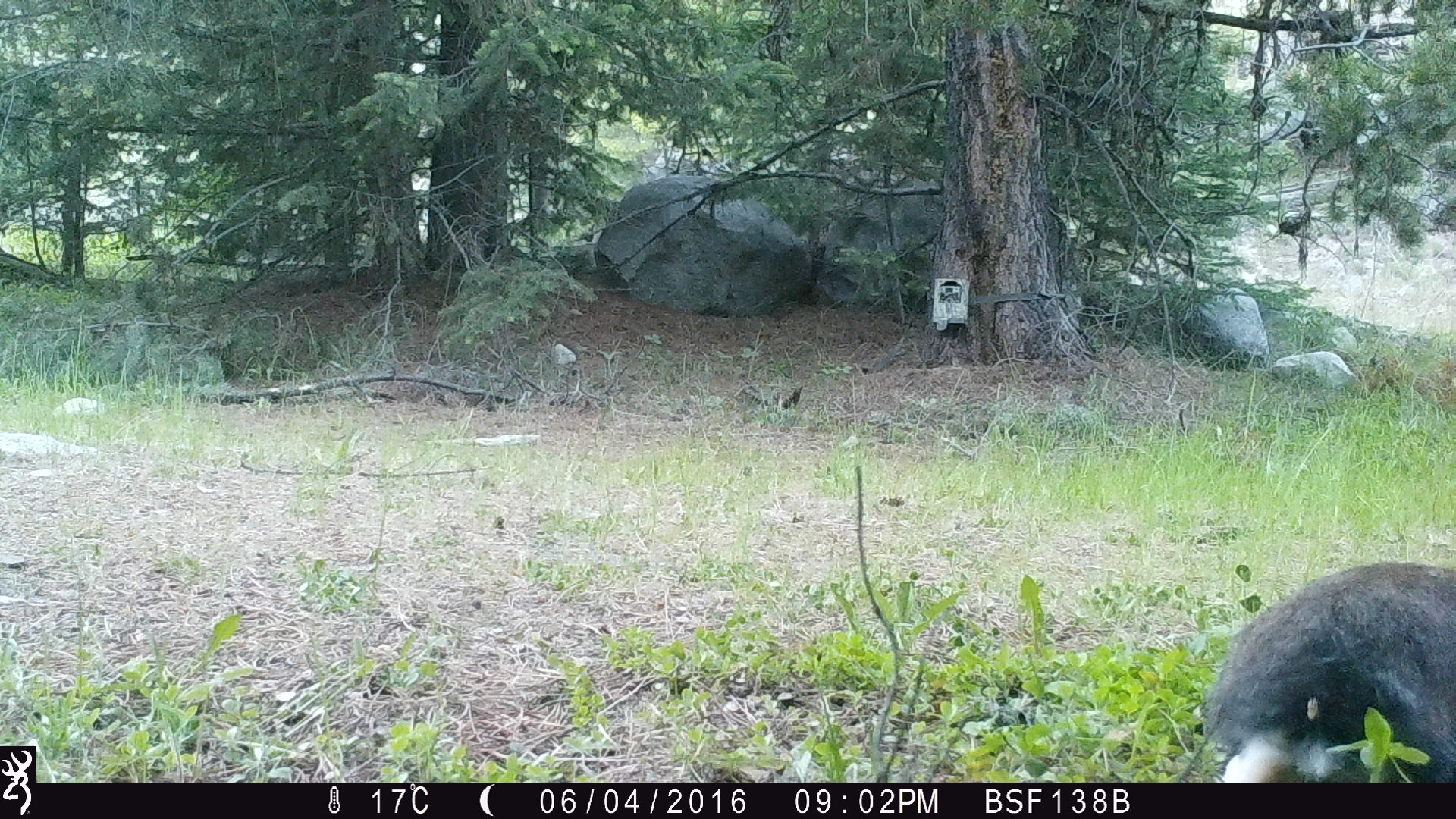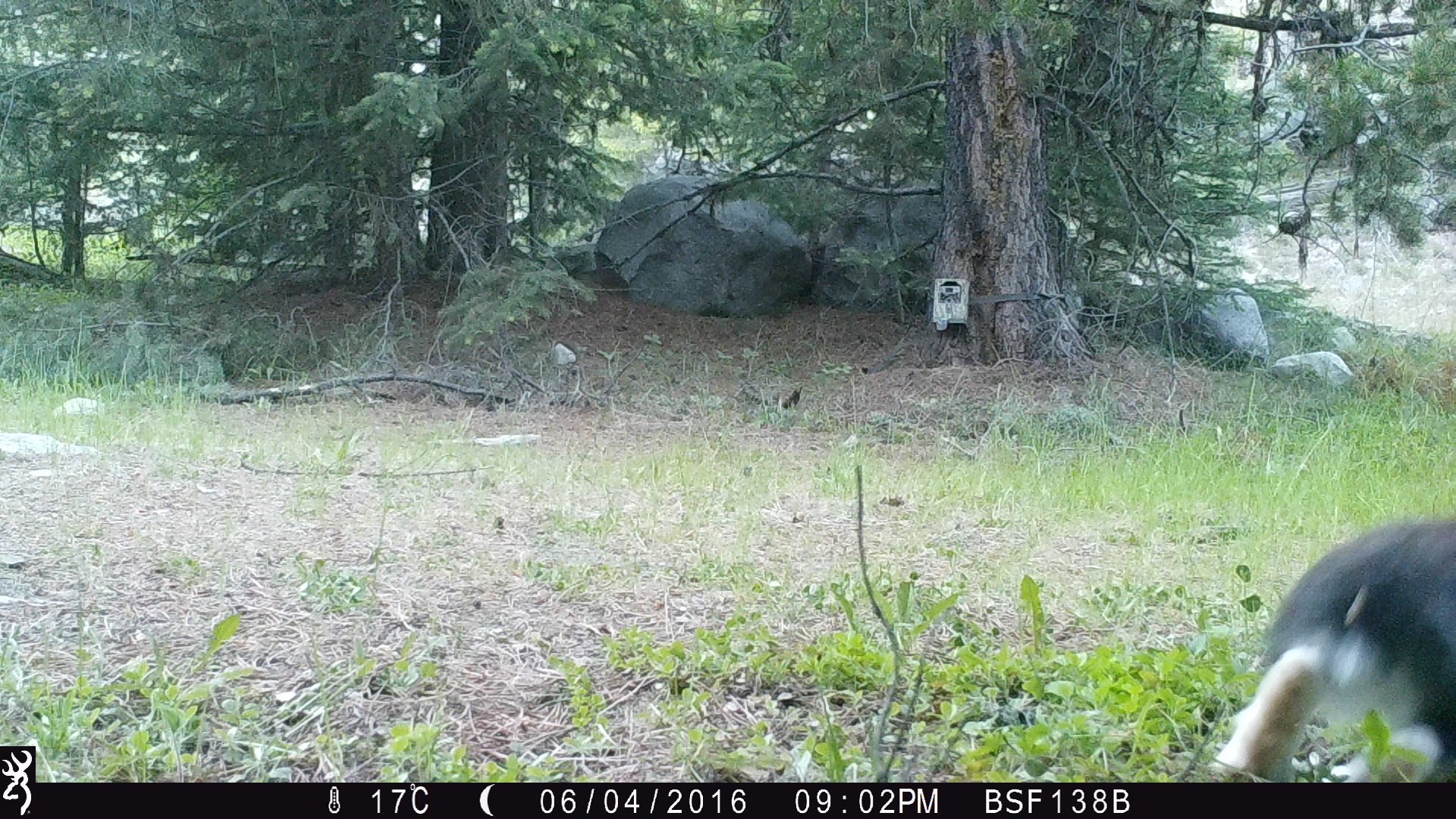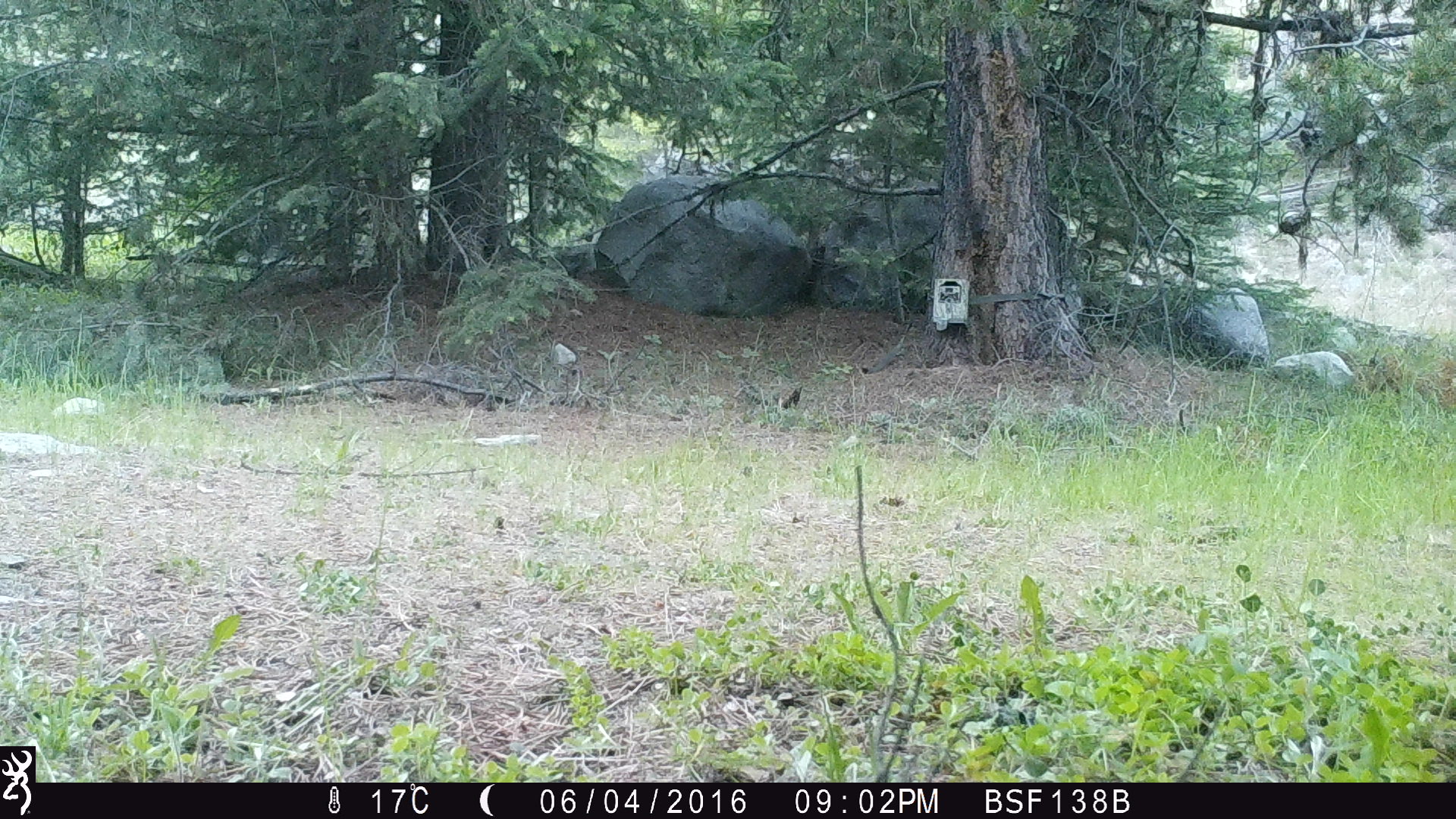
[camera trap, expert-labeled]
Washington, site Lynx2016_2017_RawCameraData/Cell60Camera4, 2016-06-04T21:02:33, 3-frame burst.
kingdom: Animalia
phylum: Chordata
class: Mammalia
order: Lagomorpha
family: Leporidae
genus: Lepus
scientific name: Lepus americanus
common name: snowshoe hare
Lepus americanus (snowshoe hare). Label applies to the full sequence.